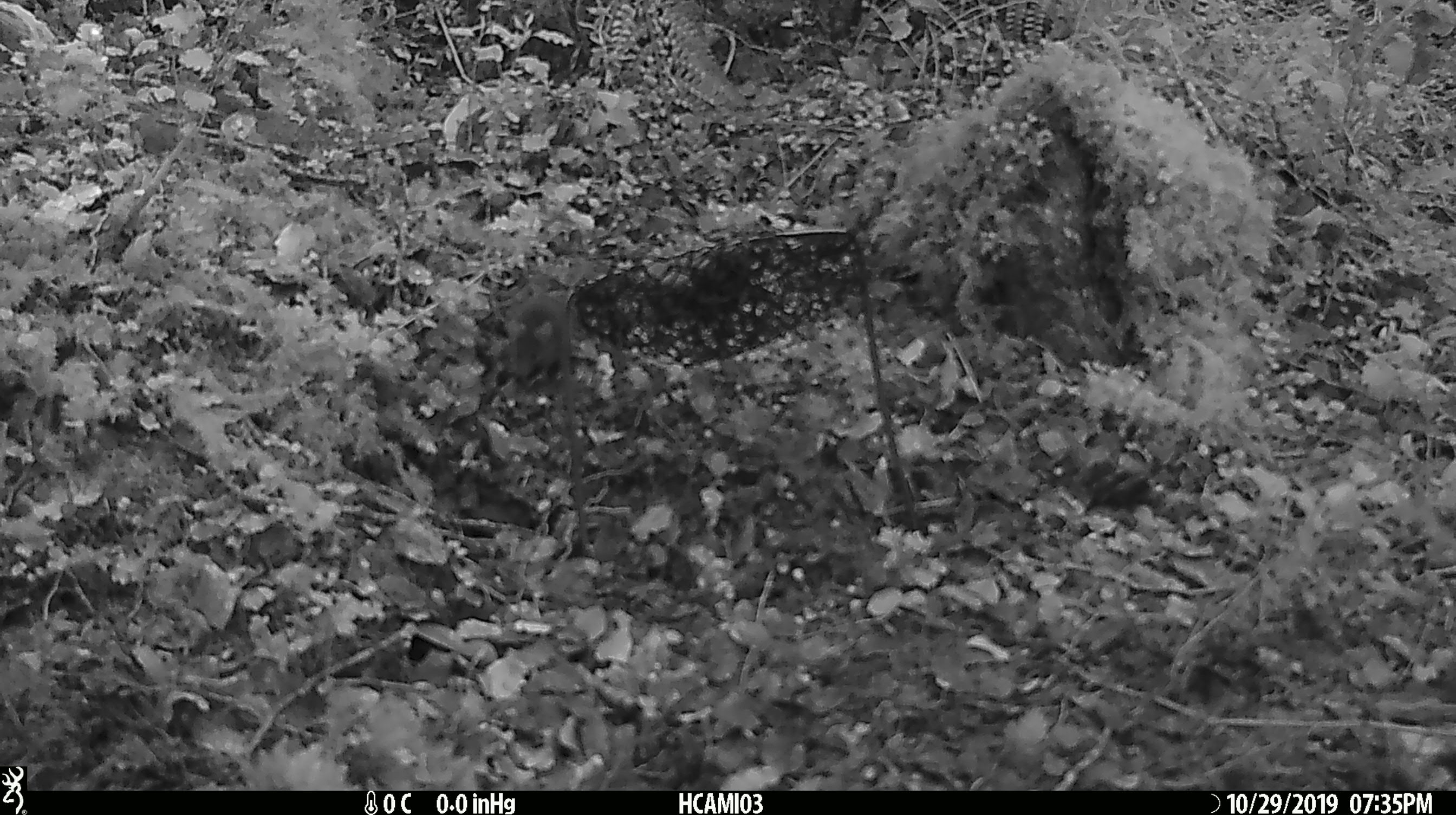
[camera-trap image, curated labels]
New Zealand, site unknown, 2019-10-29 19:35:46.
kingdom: Animalia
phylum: Chordata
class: Mammalia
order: Rodentia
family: Muridae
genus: Mus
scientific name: Mus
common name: mouse